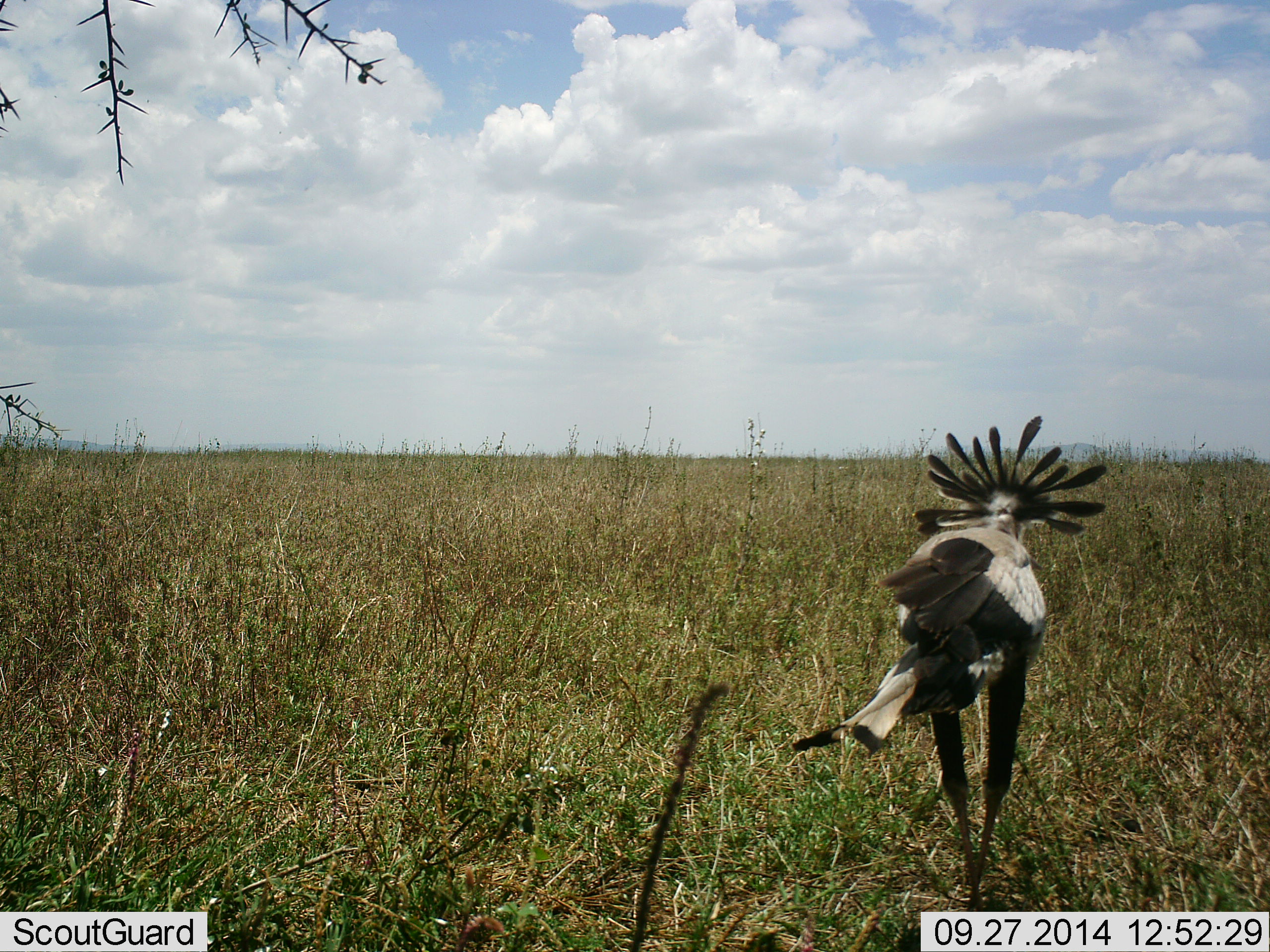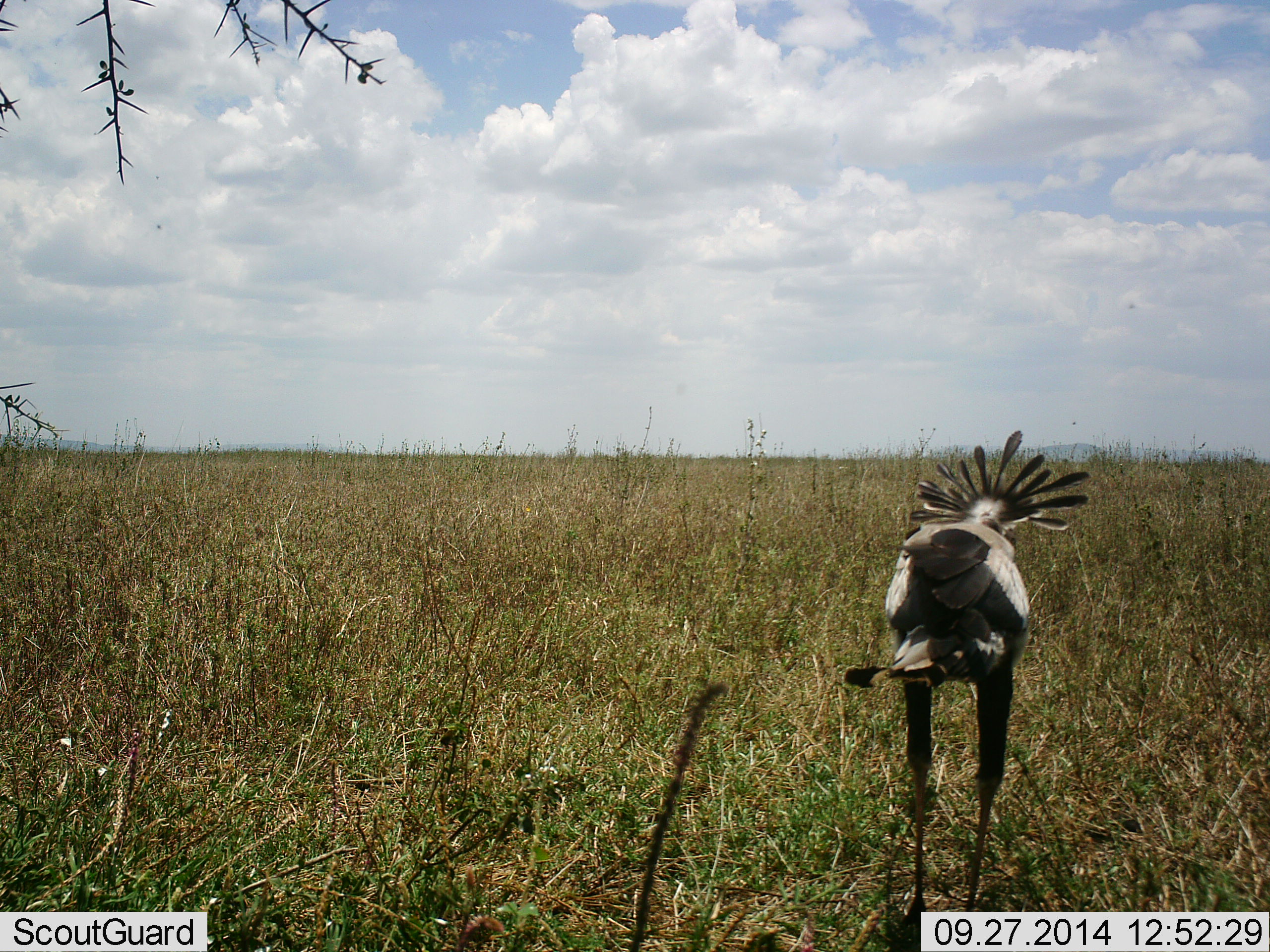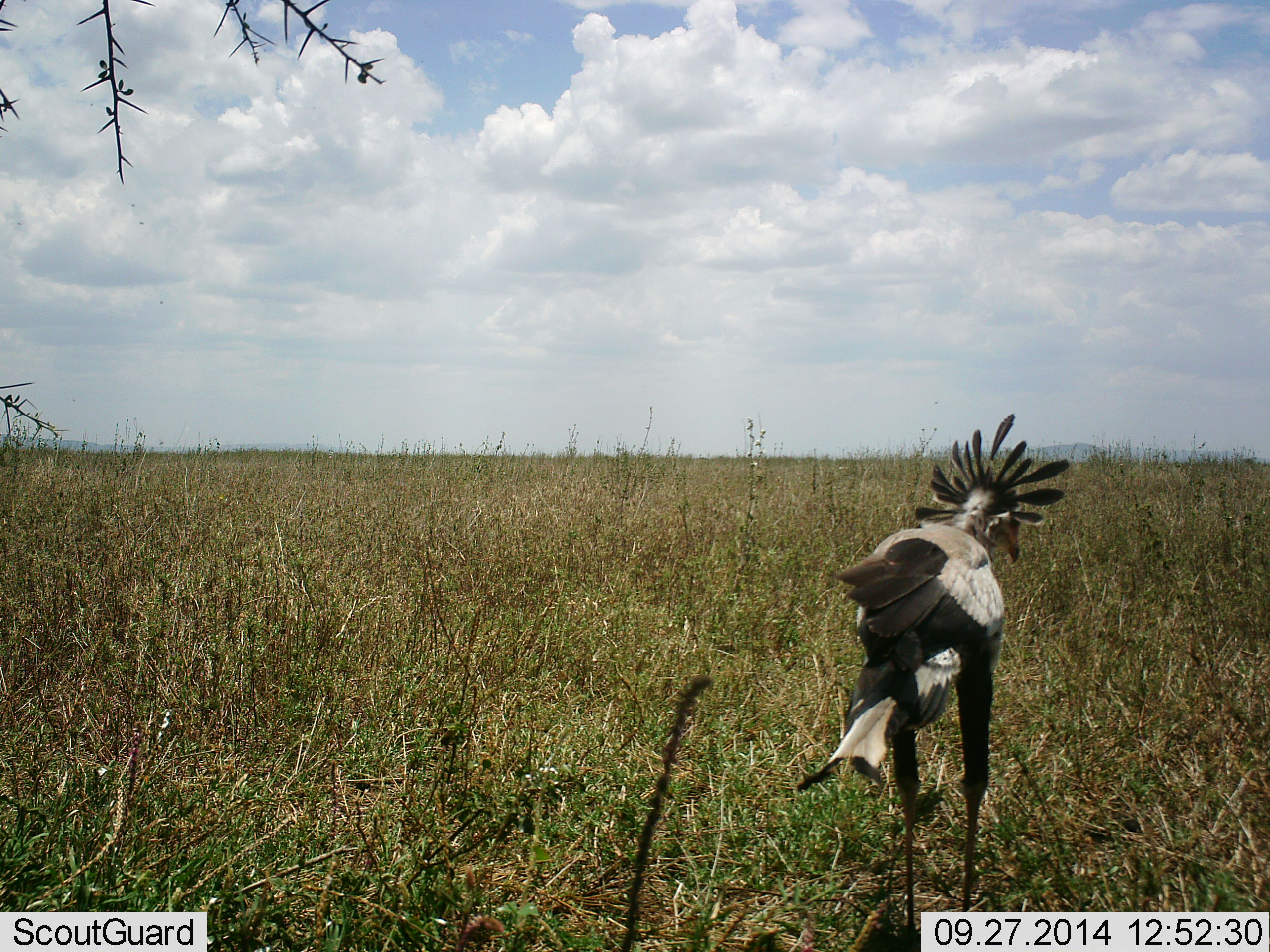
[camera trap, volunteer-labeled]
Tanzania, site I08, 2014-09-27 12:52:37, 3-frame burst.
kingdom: Animalia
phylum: Chordata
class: Aves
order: Accipitriformes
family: Sagittariidae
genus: Sagittarius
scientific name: Sagittarius serpentarius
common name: secretary bird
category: secretarybird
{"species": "secretarybird (secretary bird) (Sagittarius serpentarius)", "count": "1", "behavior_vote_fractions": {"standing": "80%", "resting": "0%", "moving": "20%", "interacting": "0%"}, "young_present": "0%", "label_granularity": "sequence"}